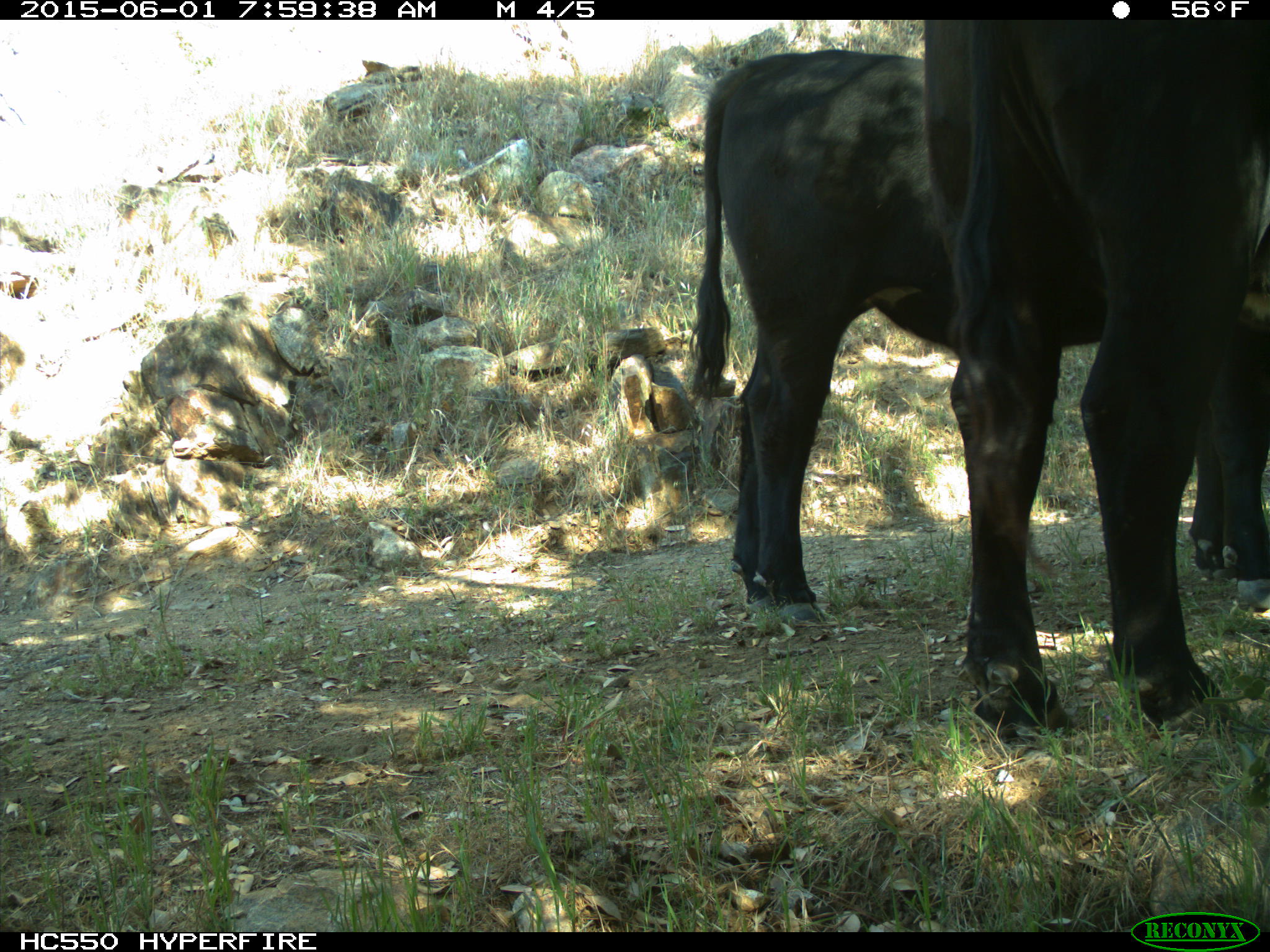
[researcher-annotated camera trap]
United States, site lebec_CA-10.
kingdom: Animalia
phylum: Chordata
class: Mammalia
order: Artiodactyla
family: Bovidae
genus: Bos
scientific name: Bos taurus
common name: domestic cow